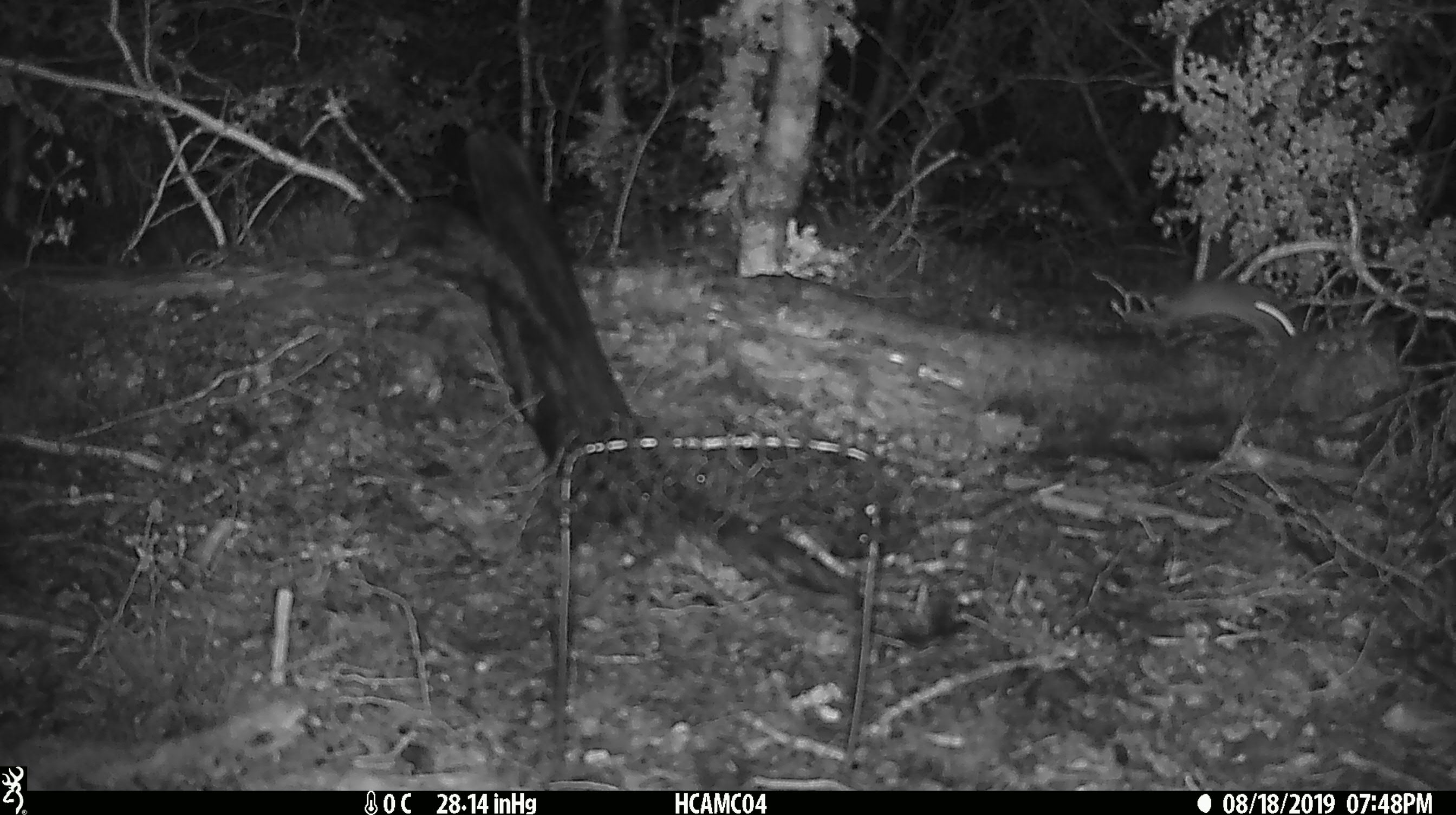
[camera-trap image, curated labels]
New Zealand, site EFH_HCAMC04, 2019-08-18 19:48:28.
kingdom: Animalia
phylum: Chordata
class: Mammalia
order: Rodentia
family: Muridae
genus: Mus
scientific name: Mus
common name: mouse